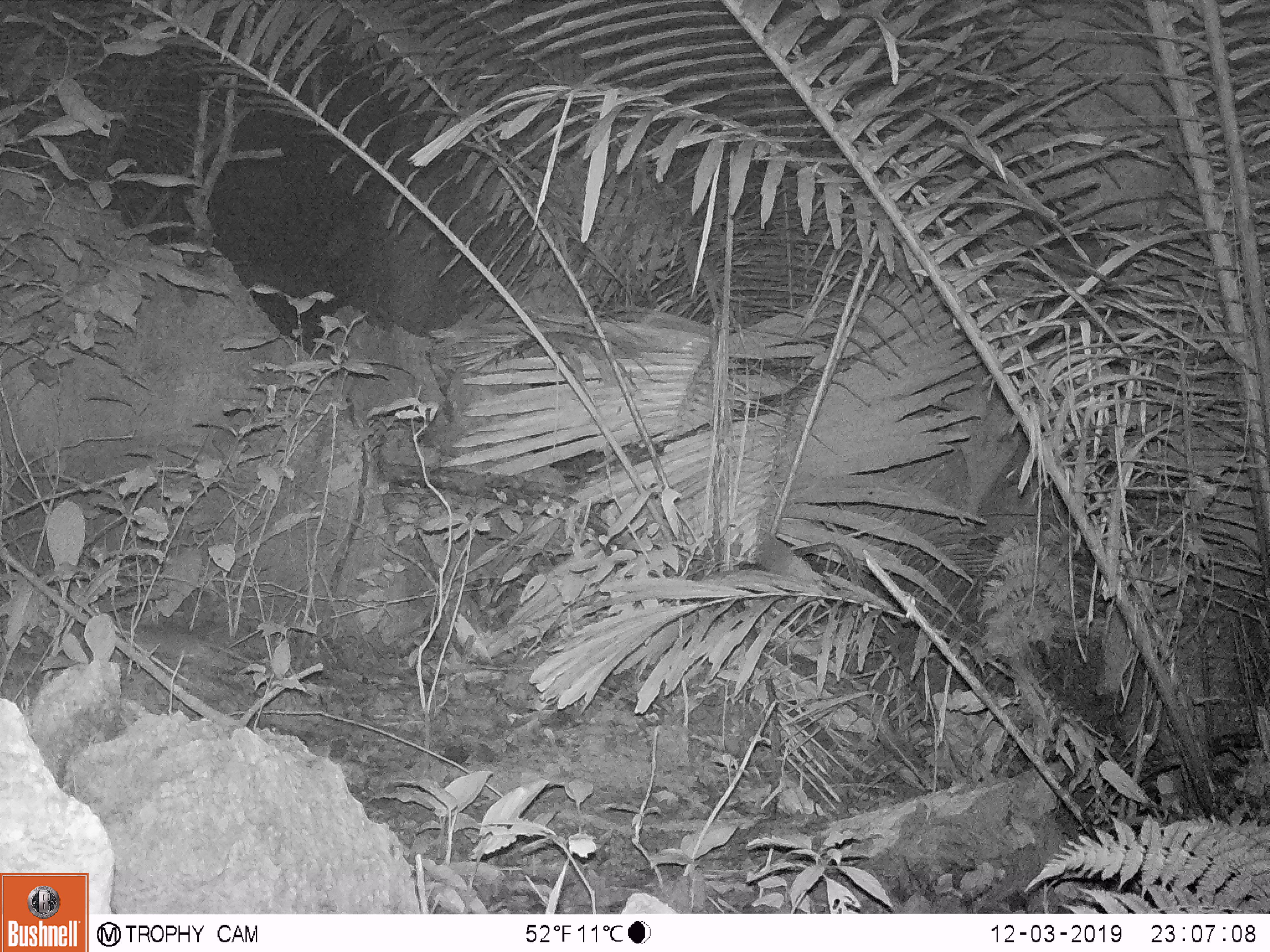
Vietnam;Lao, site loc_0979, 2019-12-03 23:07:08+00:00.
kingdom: Animalia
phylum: Chordata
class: Mammalia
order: Rodentia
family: Muridae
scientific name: Muridae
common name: old-world mice and rats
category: unidentified murid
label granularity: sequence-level